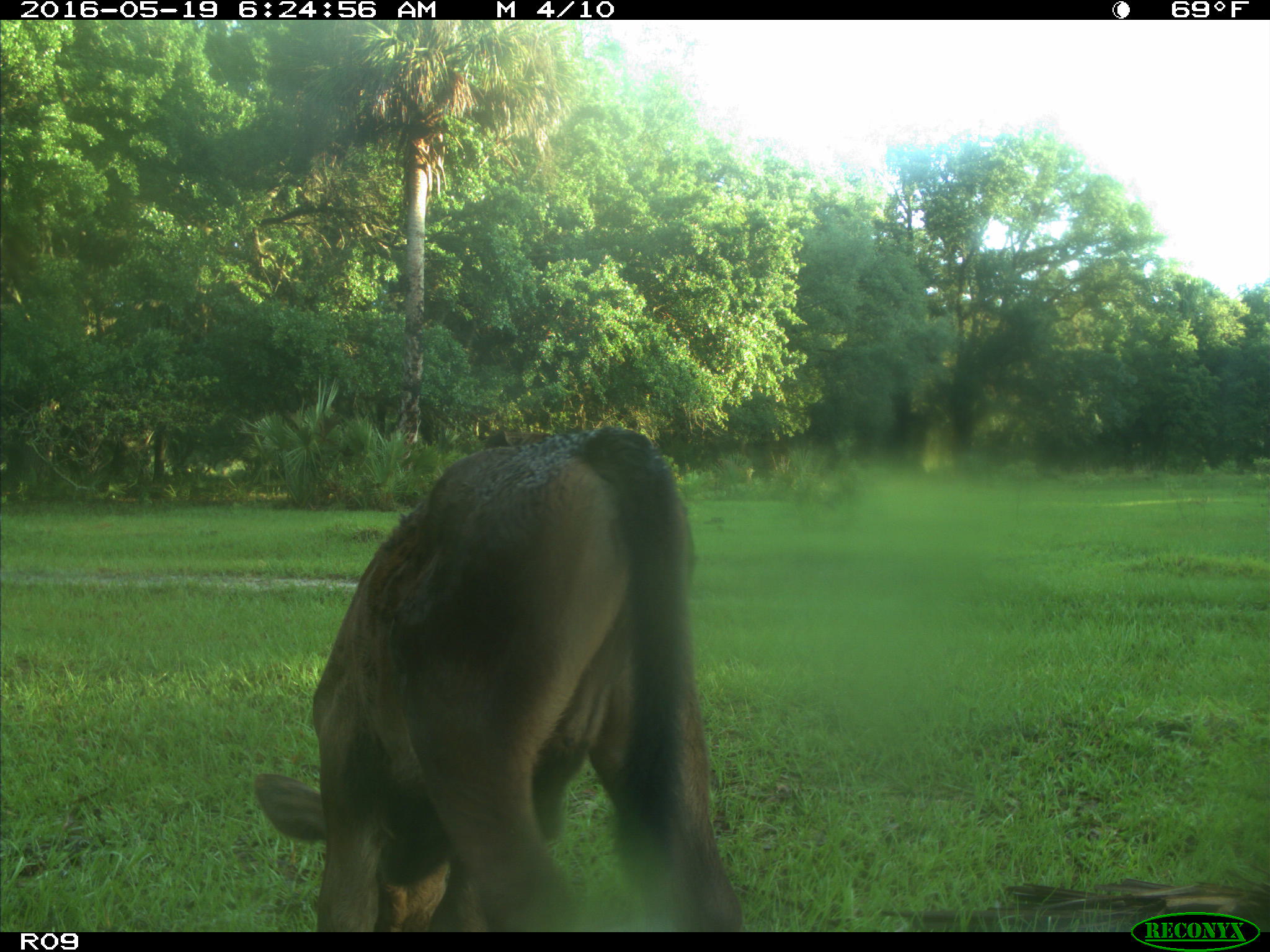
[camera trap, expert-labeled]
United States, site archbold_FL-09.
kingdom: Animalia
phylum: Chordata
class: Mammalia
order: Artiodactyla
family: Bovidae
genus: Bos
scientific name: Bos taurus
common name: domestic cow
Bos taurus (domestic cow).